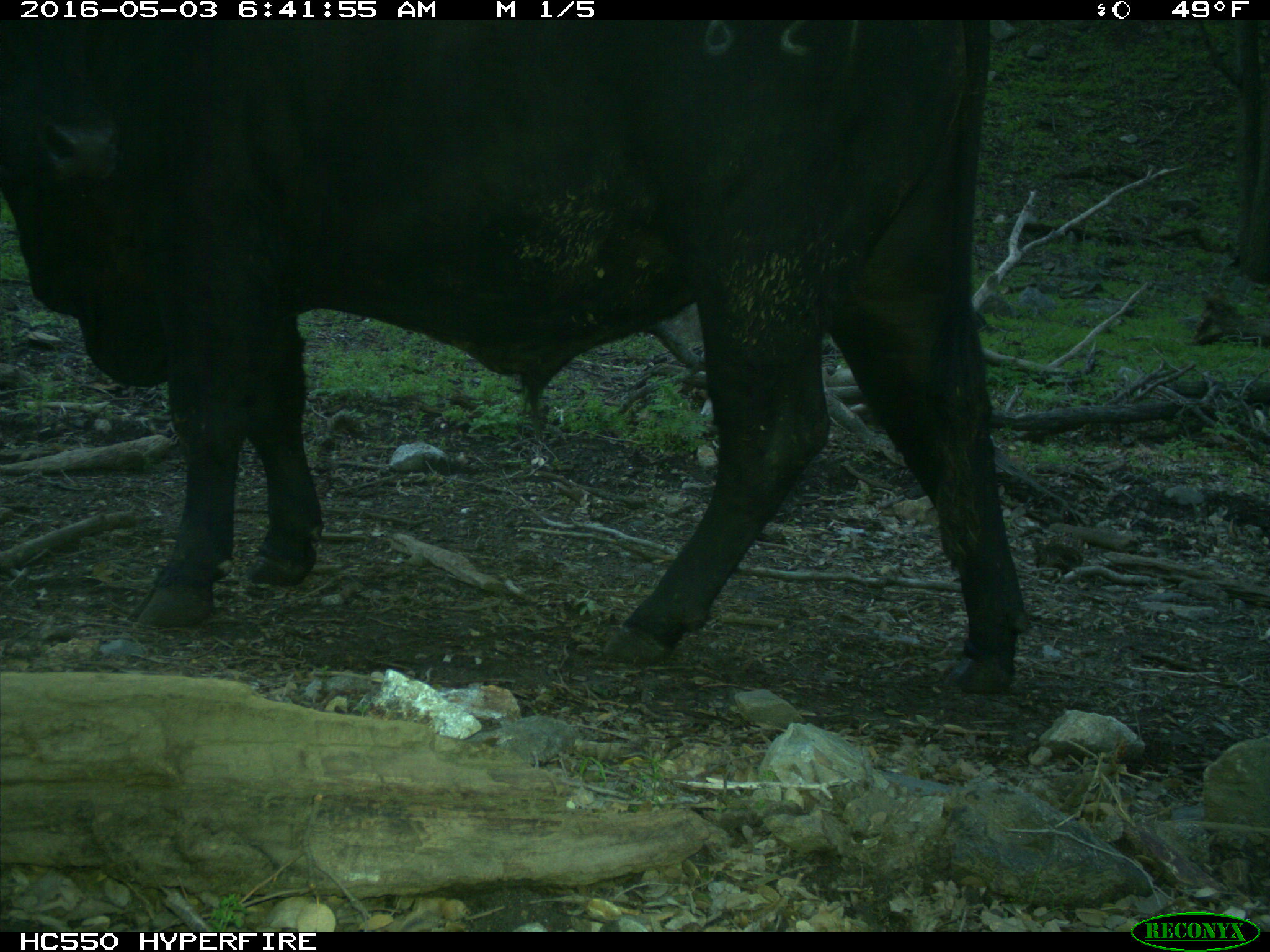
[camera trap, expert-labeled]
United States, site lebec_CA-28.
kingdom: Animalia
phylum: Chordata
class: Mammalia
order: Artiodactyla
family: Bovidae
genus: Bos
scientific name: Bos taurus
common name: domestic cow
Bos taurus (domestic cow).